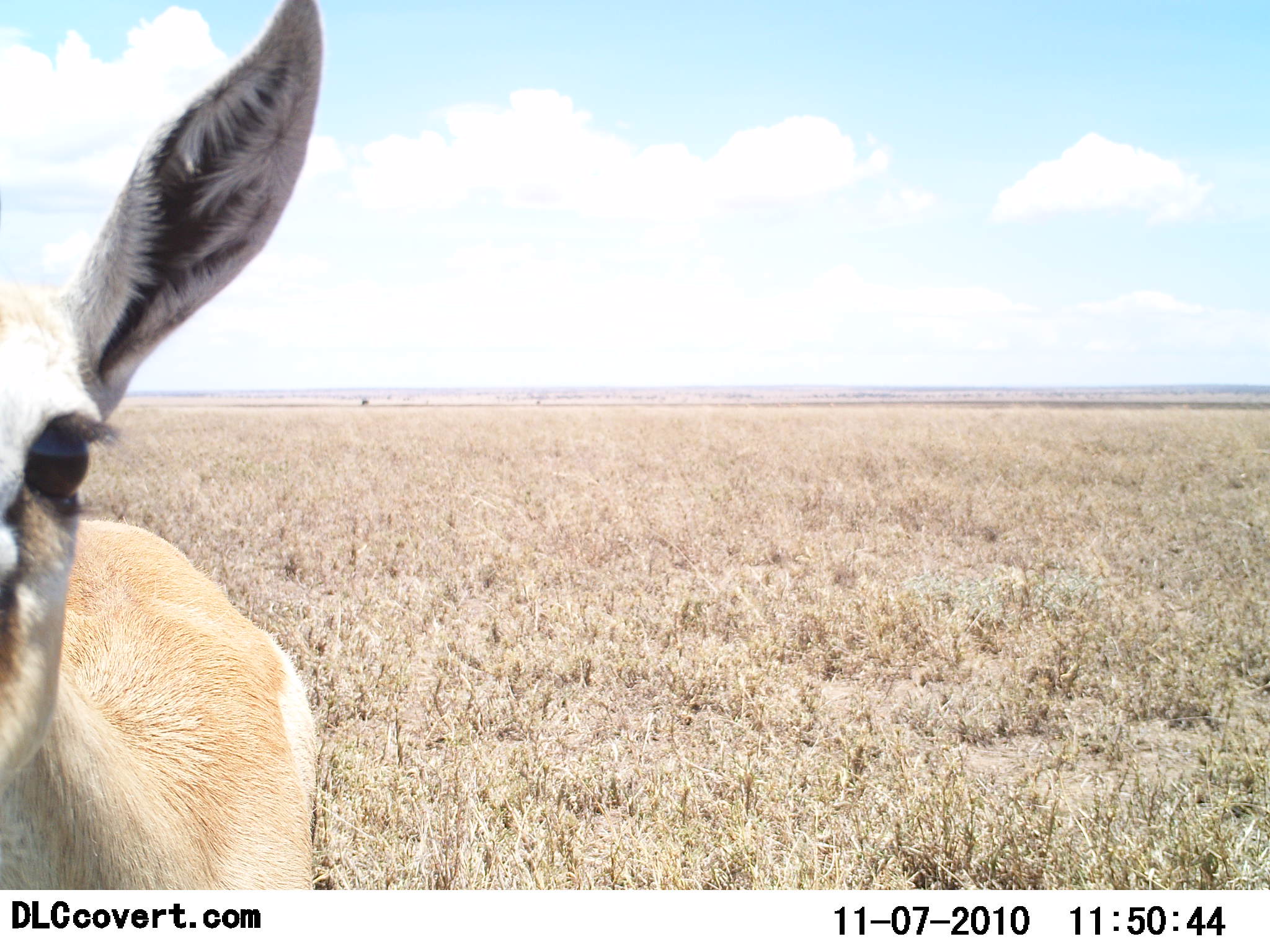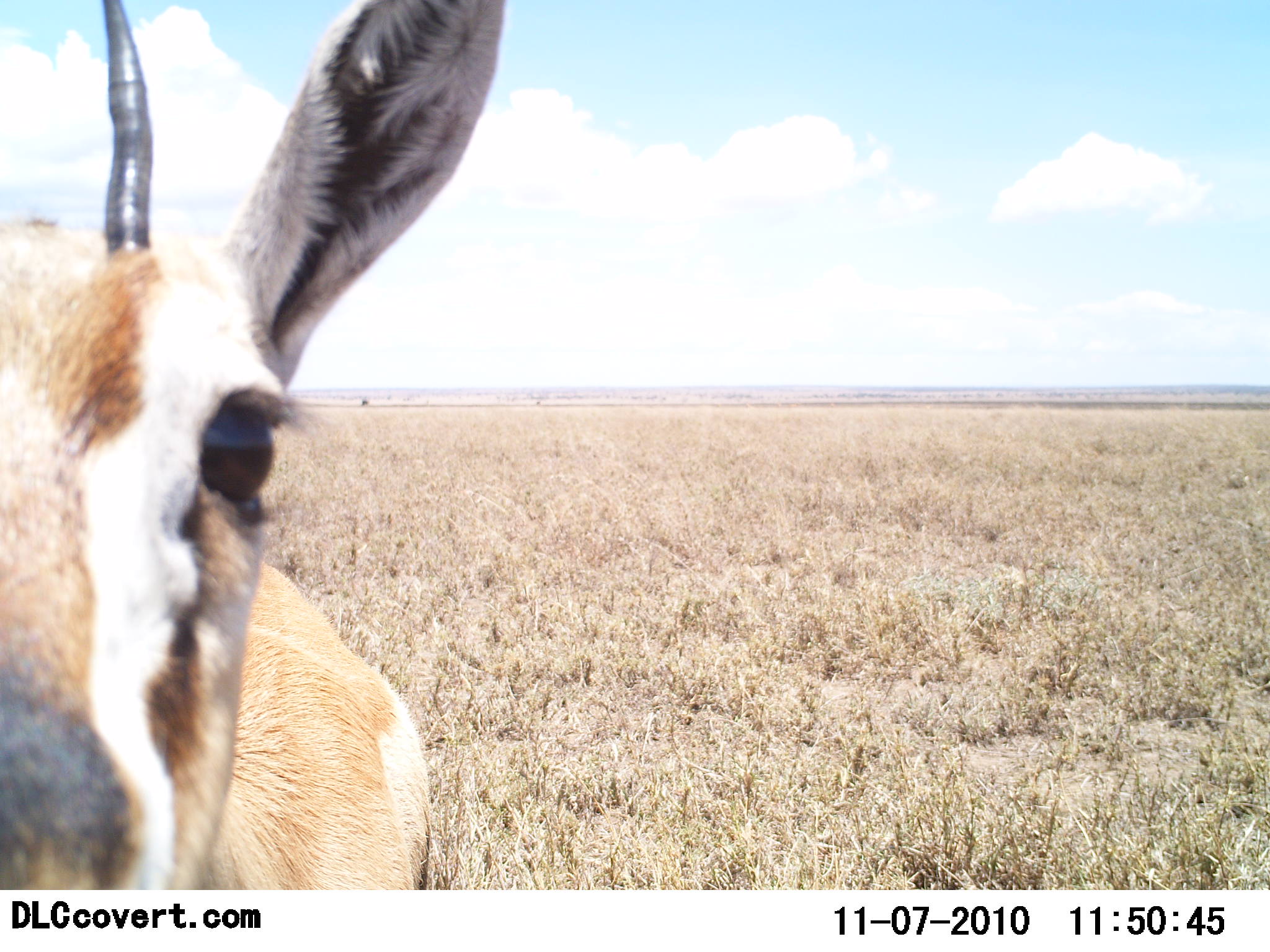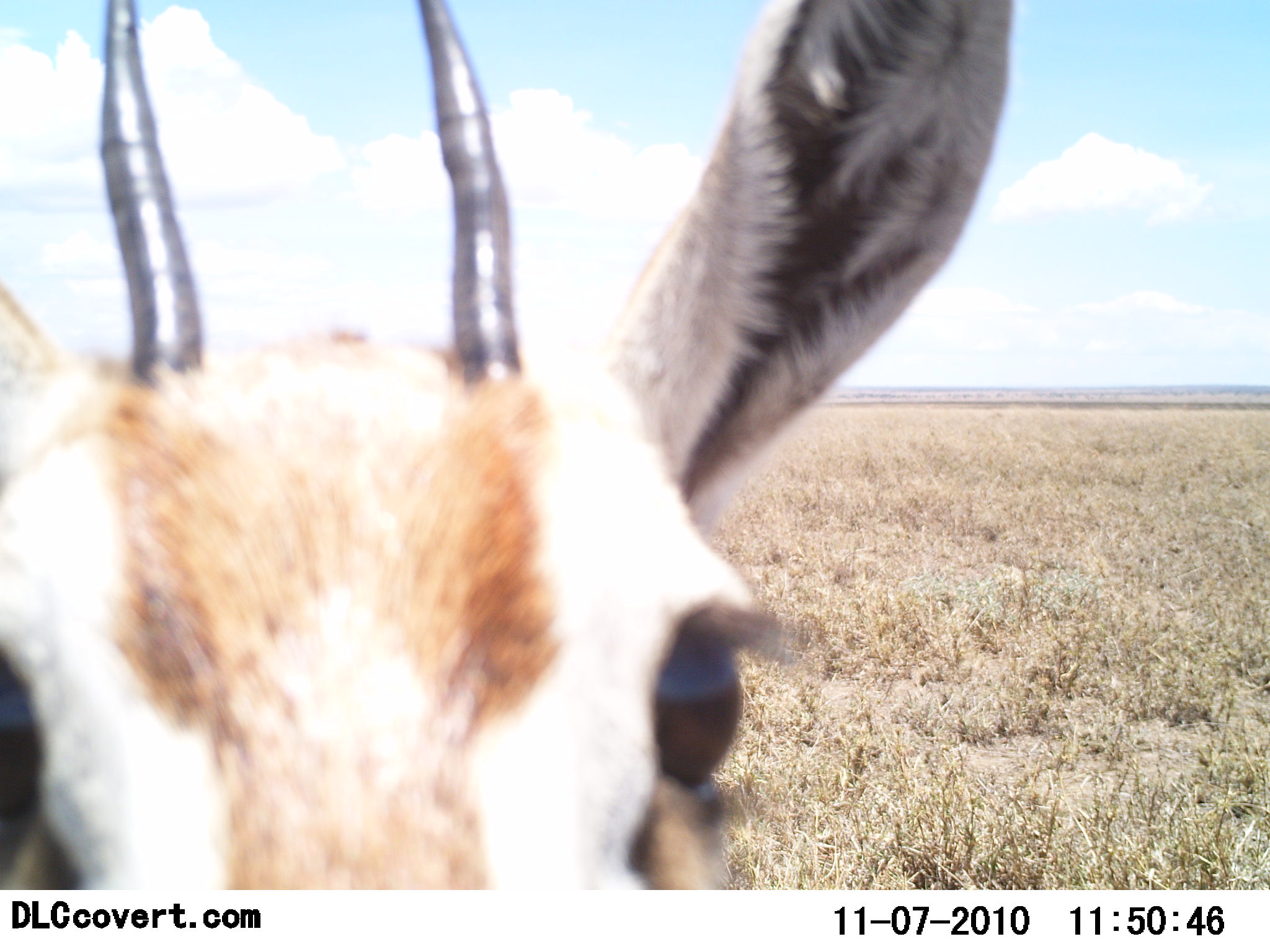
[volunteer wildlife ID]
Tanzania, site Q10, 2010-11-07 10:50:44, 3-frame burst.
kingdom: Animalia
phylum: Chordata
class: Mammalia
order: Artiodactyla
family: Bovidae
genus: Eudorcas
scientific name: Eudorcas thomsonii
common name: thomson's gazelle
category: gazellethomsons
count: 1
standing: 86%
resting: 0%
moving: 14%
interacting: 14%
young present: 0%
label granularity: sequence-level